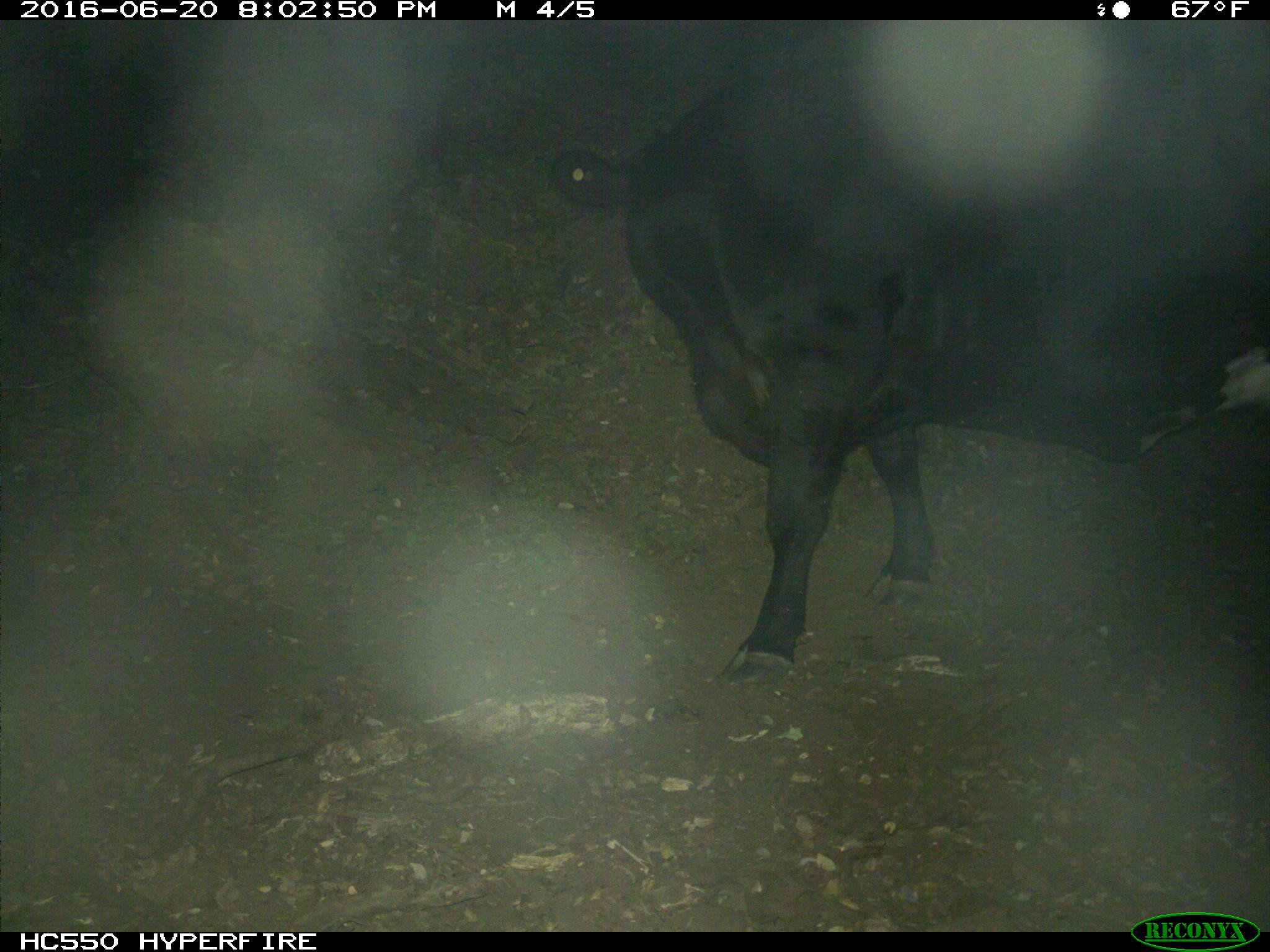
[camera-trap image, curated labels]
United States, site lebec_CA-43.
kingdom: Animalia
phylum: Chordata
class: Mammalia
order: Artiodactyla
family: Bovidae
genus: Bos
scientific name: Bos taurus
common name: domestic cow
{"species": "Bos taurus (domestic cow)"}